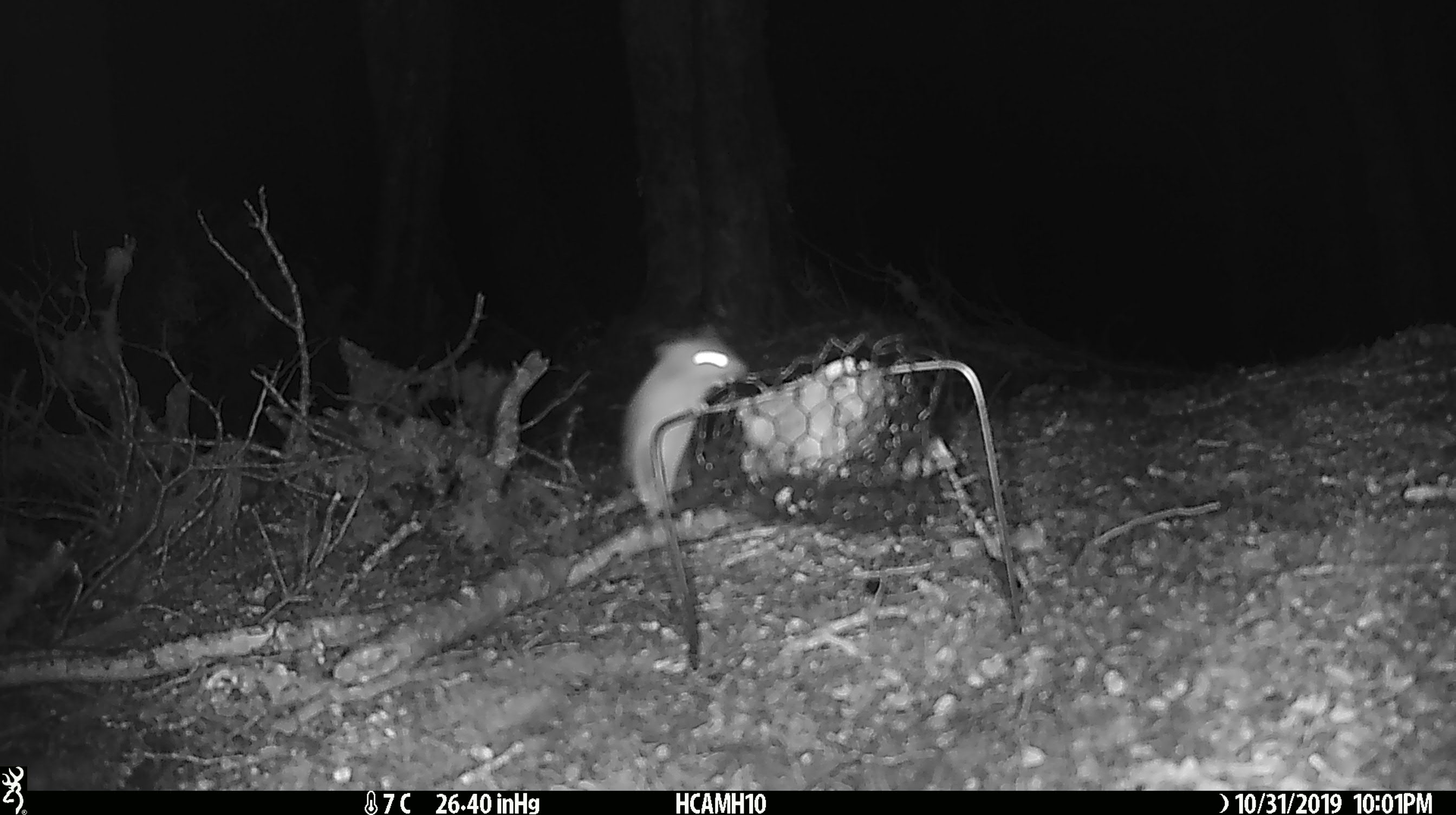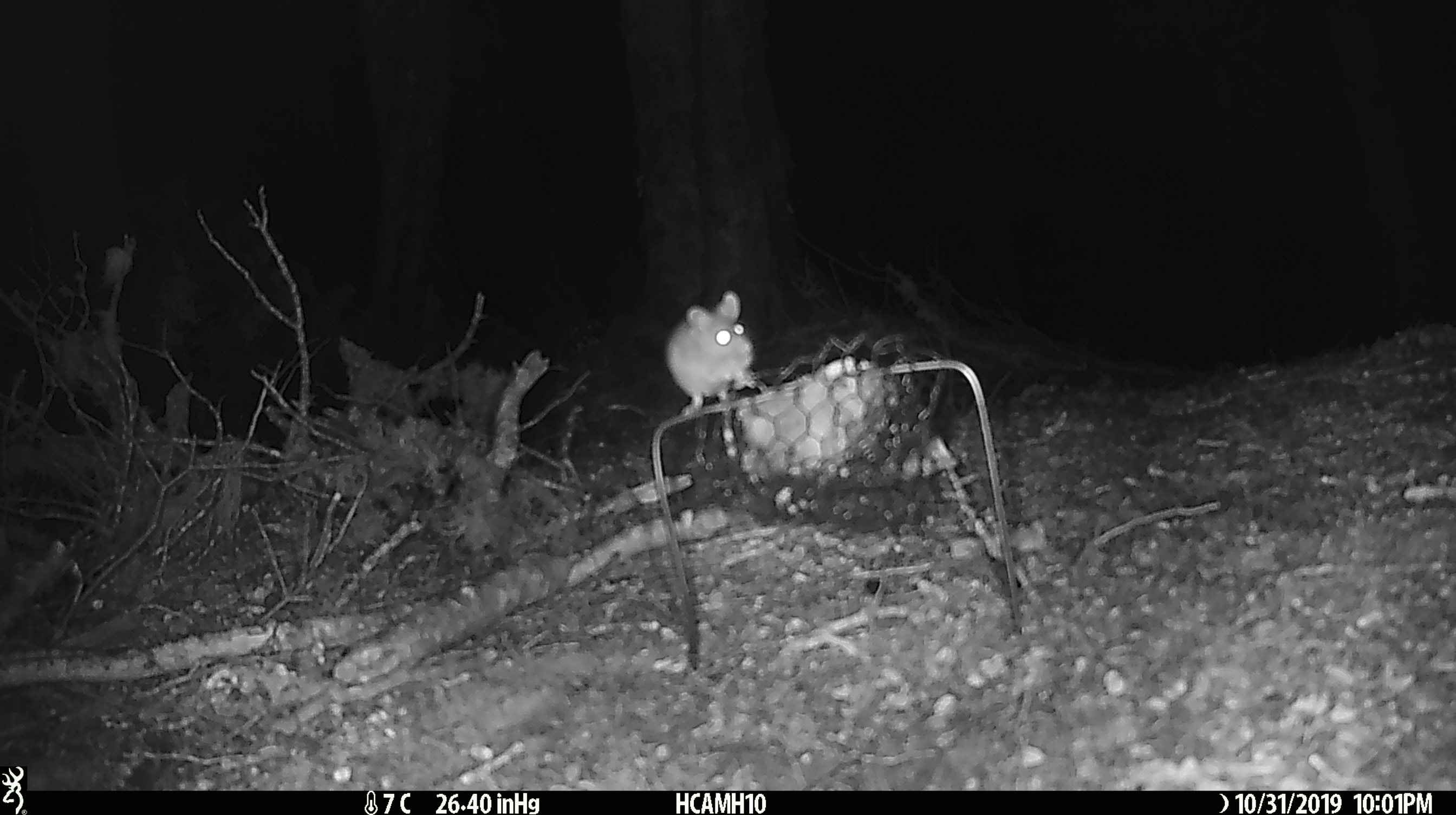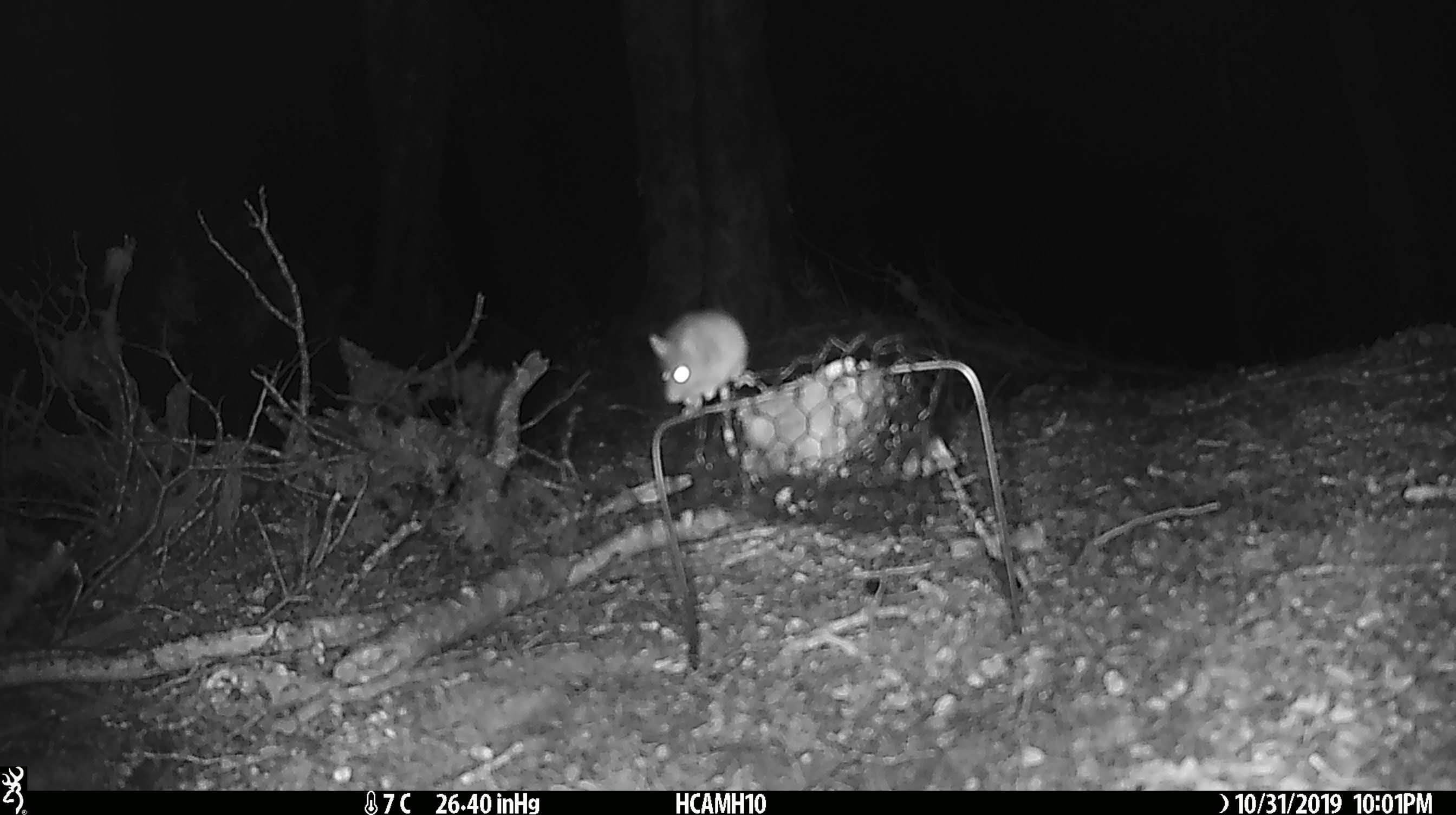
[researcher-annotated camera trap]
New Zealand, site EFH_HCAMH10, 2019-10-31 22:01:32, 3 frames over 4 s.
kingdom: Animalia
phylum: Chordata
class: Mammalia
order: Rodentia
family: Muridae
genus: Mus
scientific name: Mus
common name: mouse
Mouse (Mus).